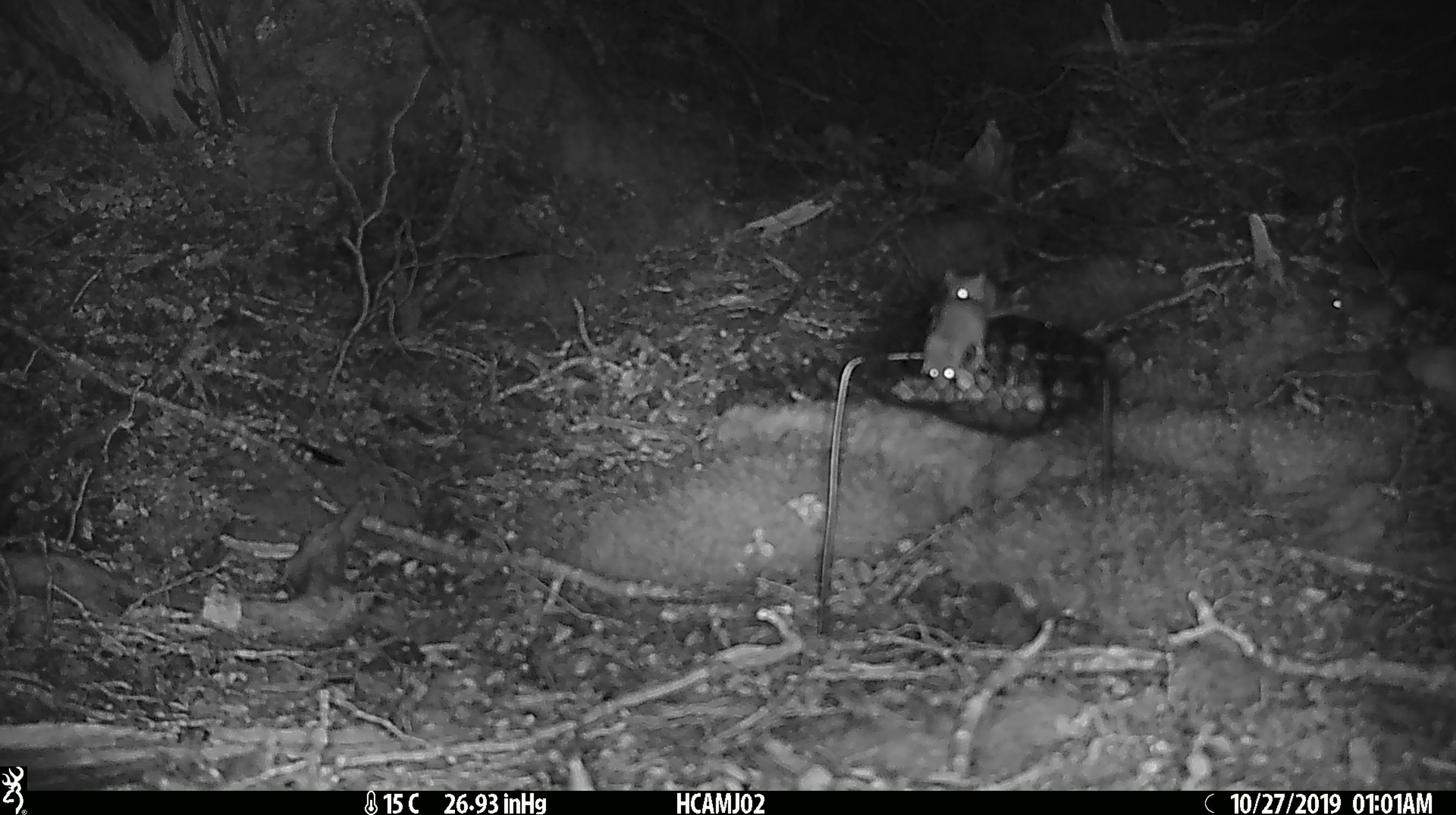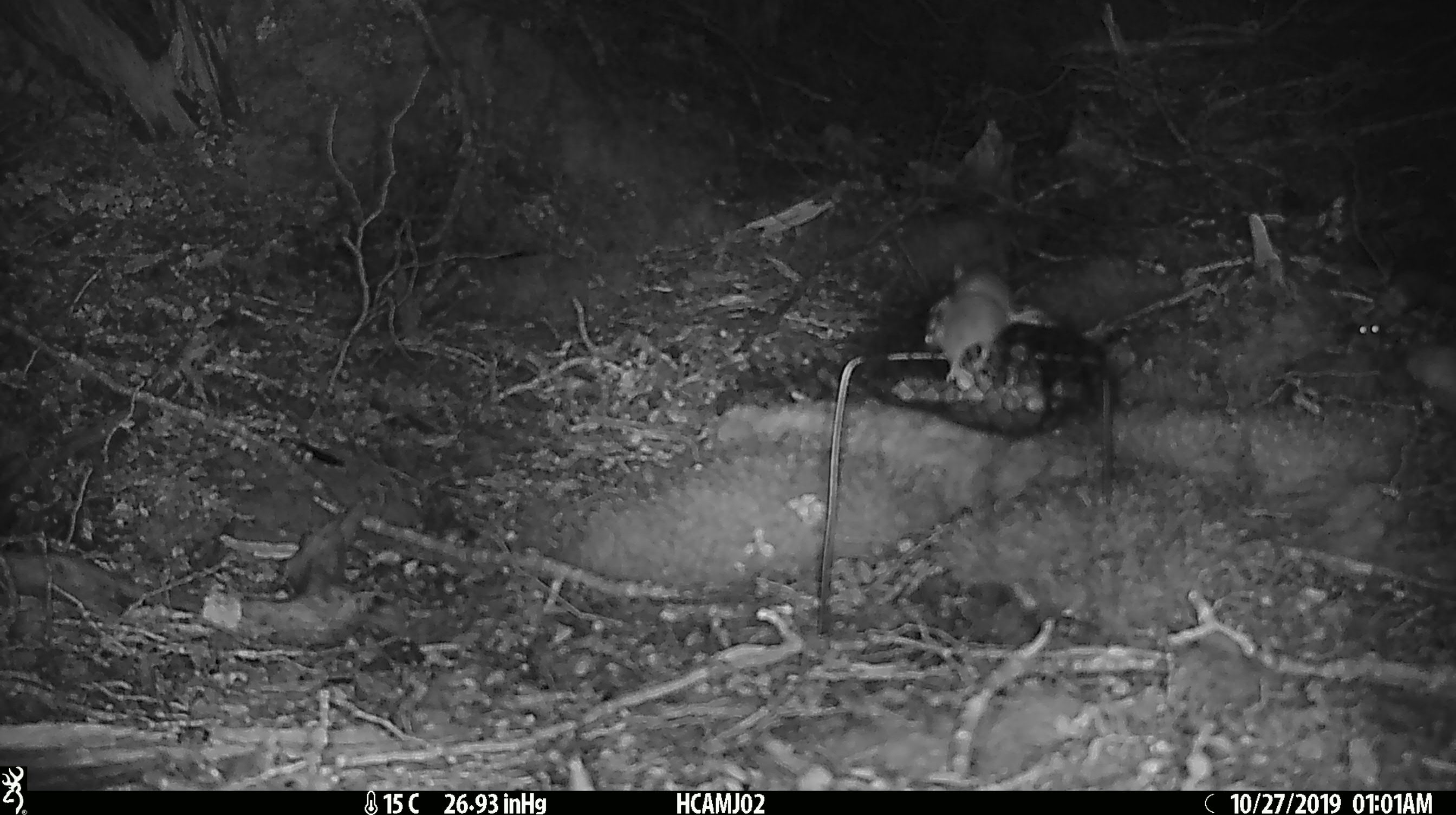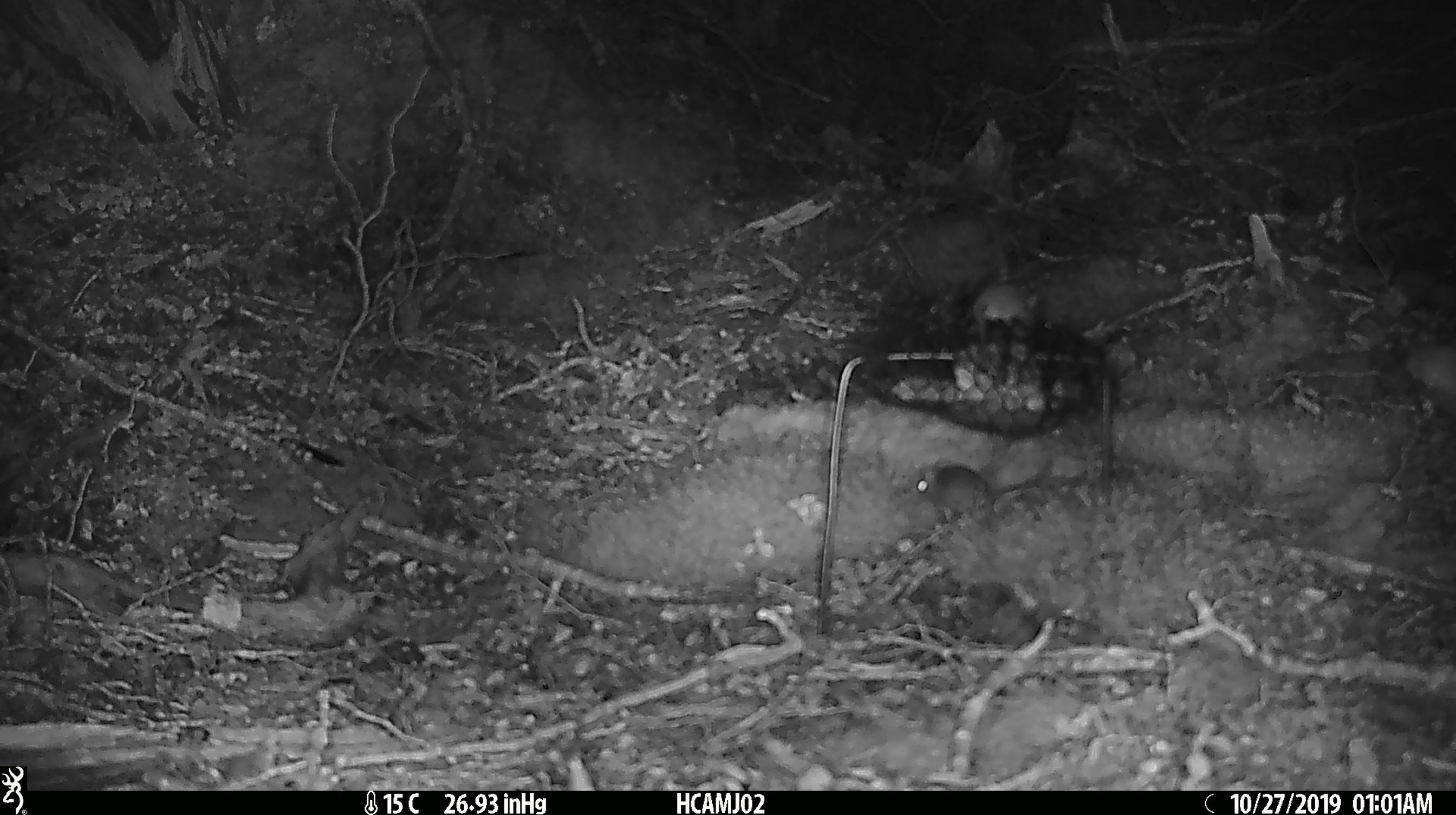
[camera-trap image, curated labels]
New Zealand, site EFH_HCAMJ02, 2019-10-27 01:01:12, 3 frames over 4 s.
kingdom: Animalia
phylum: Chordata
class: Mammalia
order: Rodentia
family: Muridae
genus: Mus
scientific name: Mus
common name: mouse